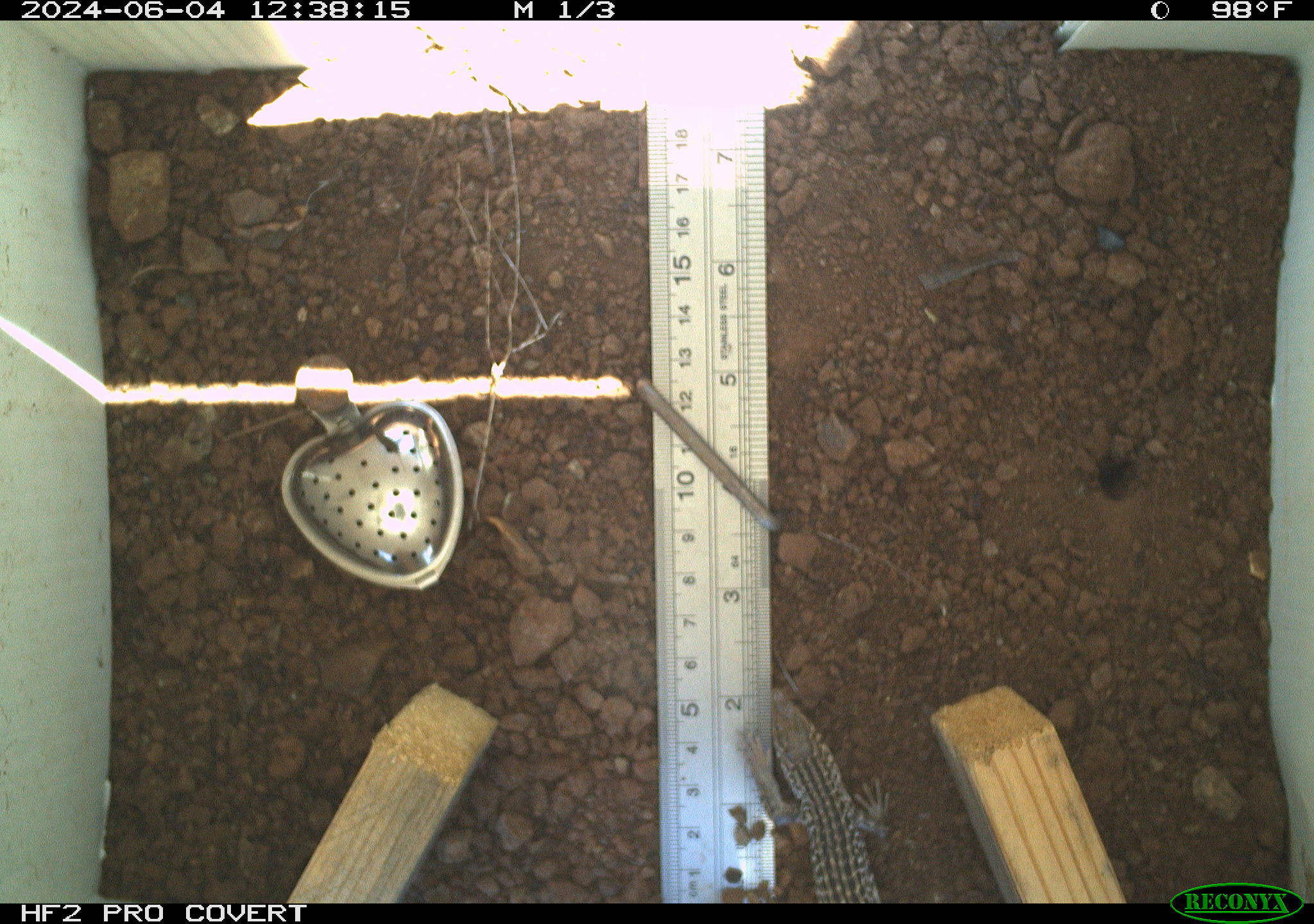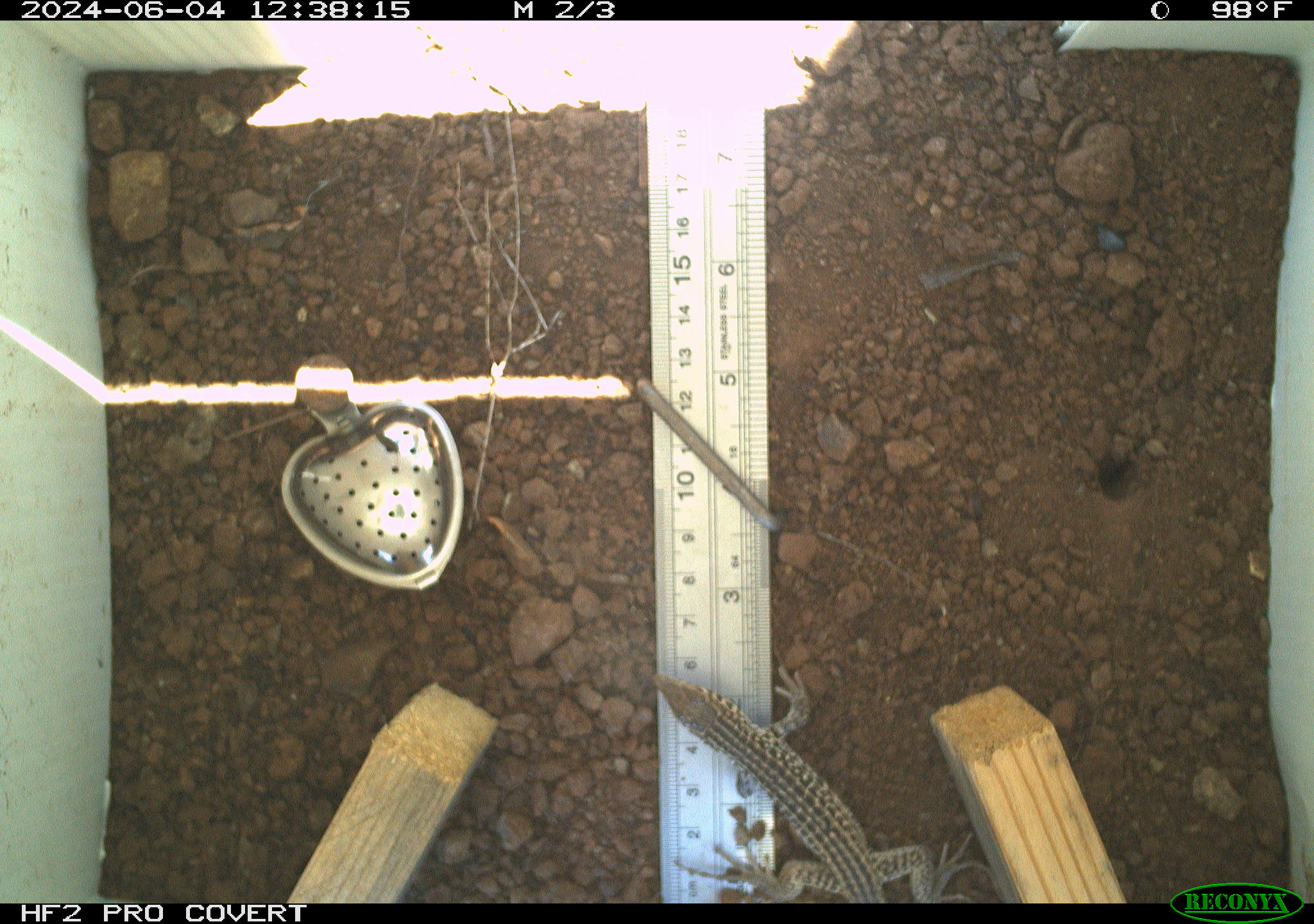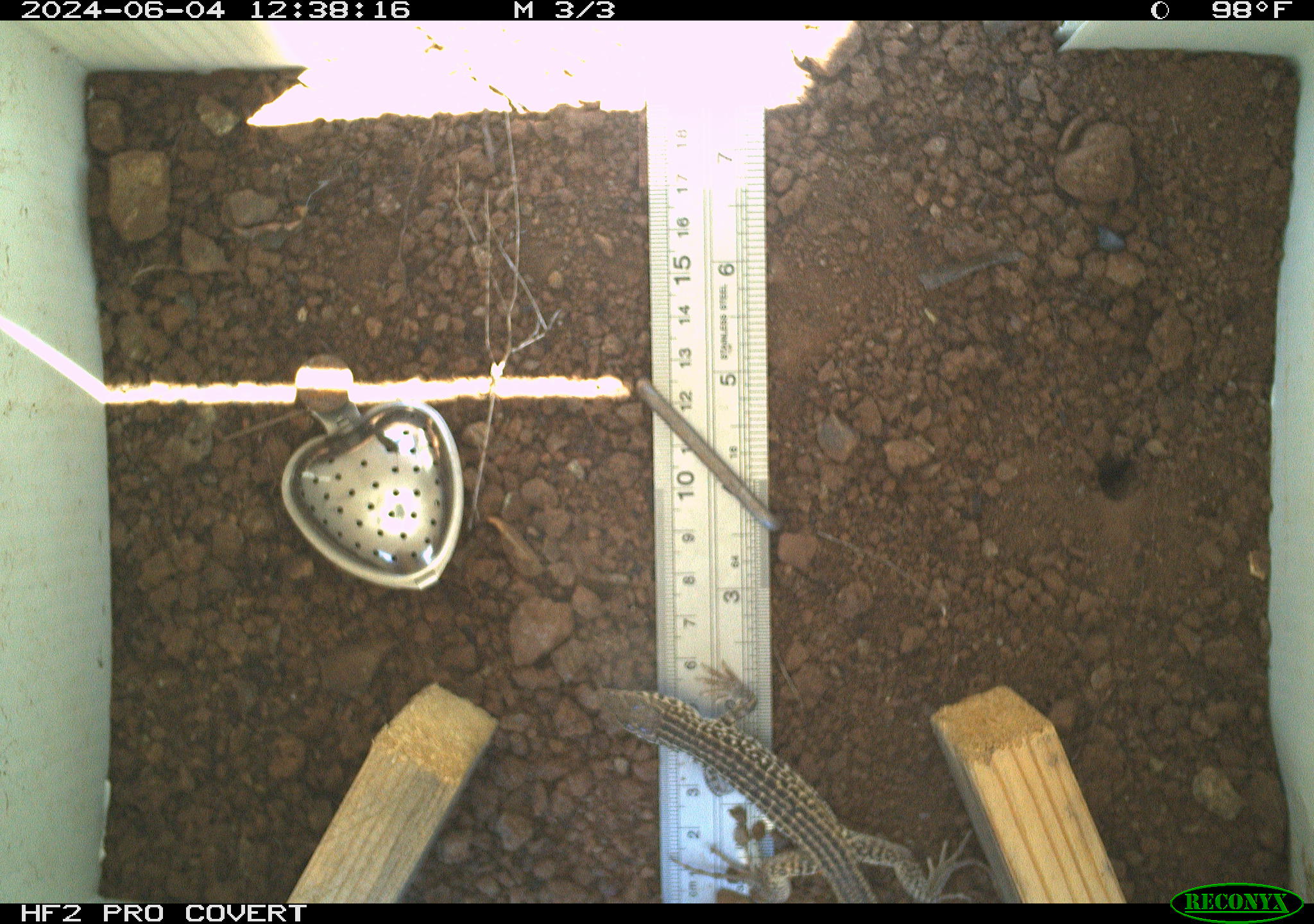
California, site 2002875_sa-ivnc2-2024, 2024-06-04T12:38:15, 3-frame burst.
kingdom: Animalia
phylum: Chordata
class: Reptilia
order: Squamata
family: Teiidae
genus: Aspidoscelis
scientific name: Aspidoscelis tigris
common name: western whiptail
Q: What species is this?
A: Western whiptail (Aspidoscelis tigris).